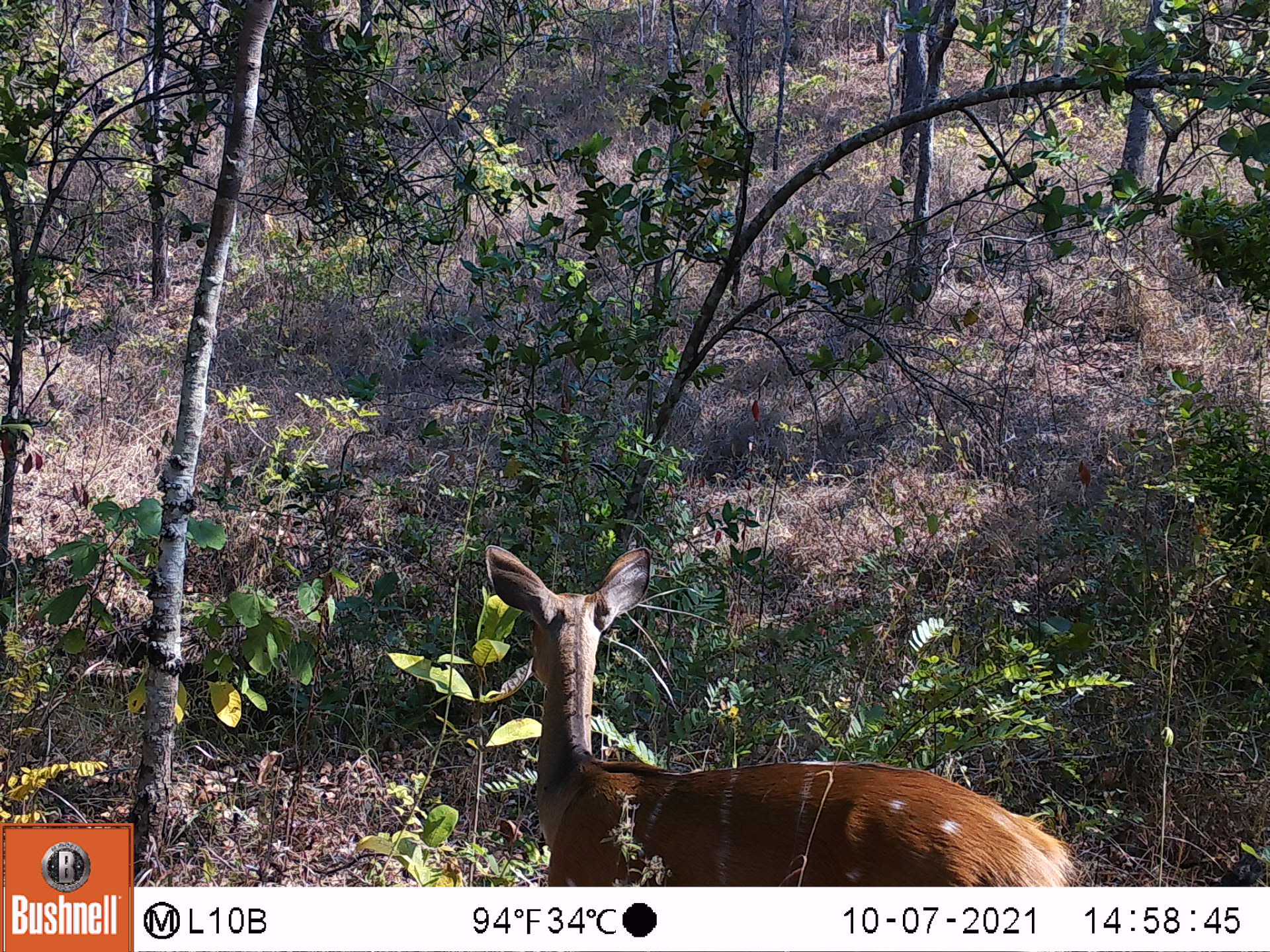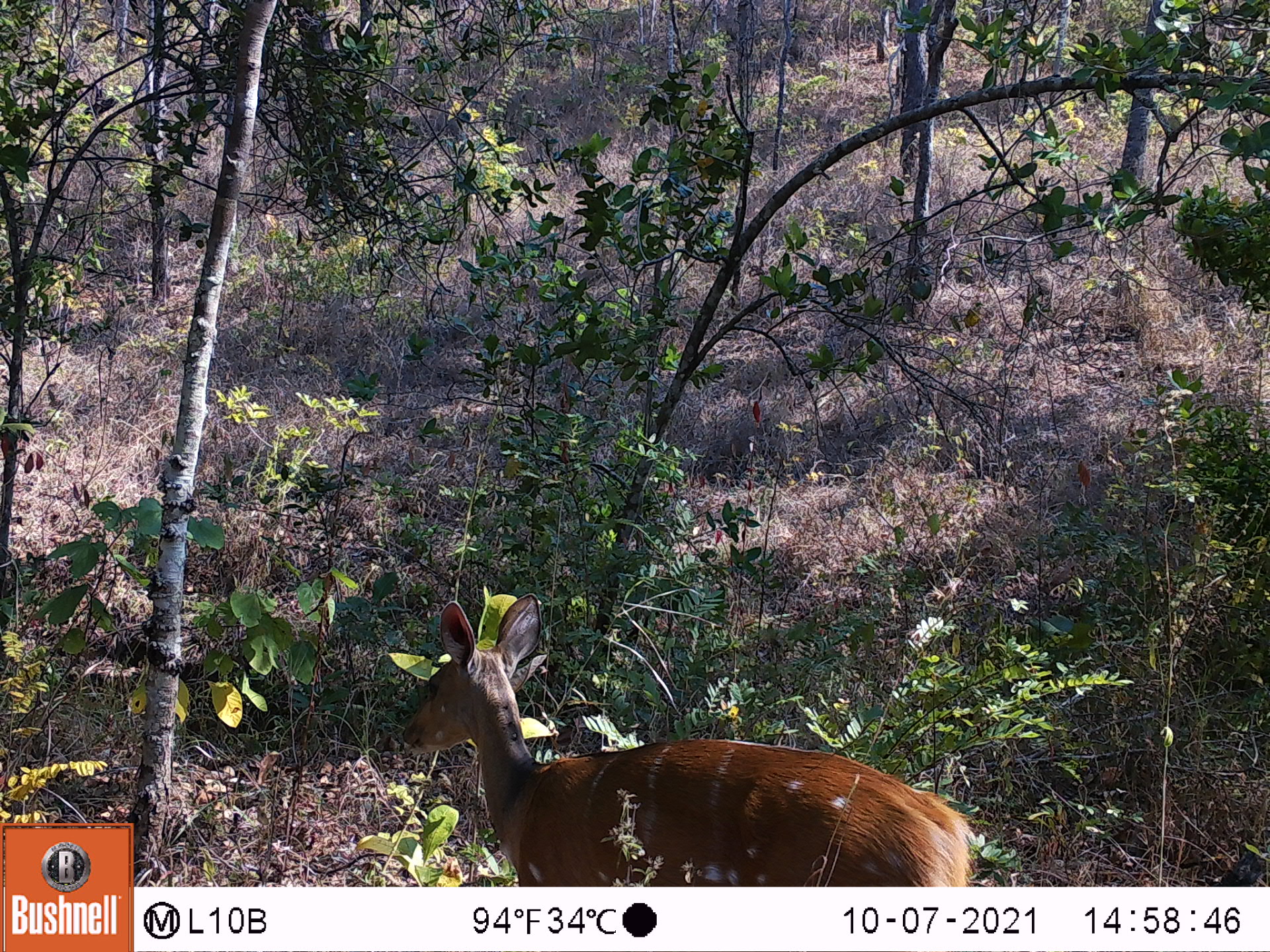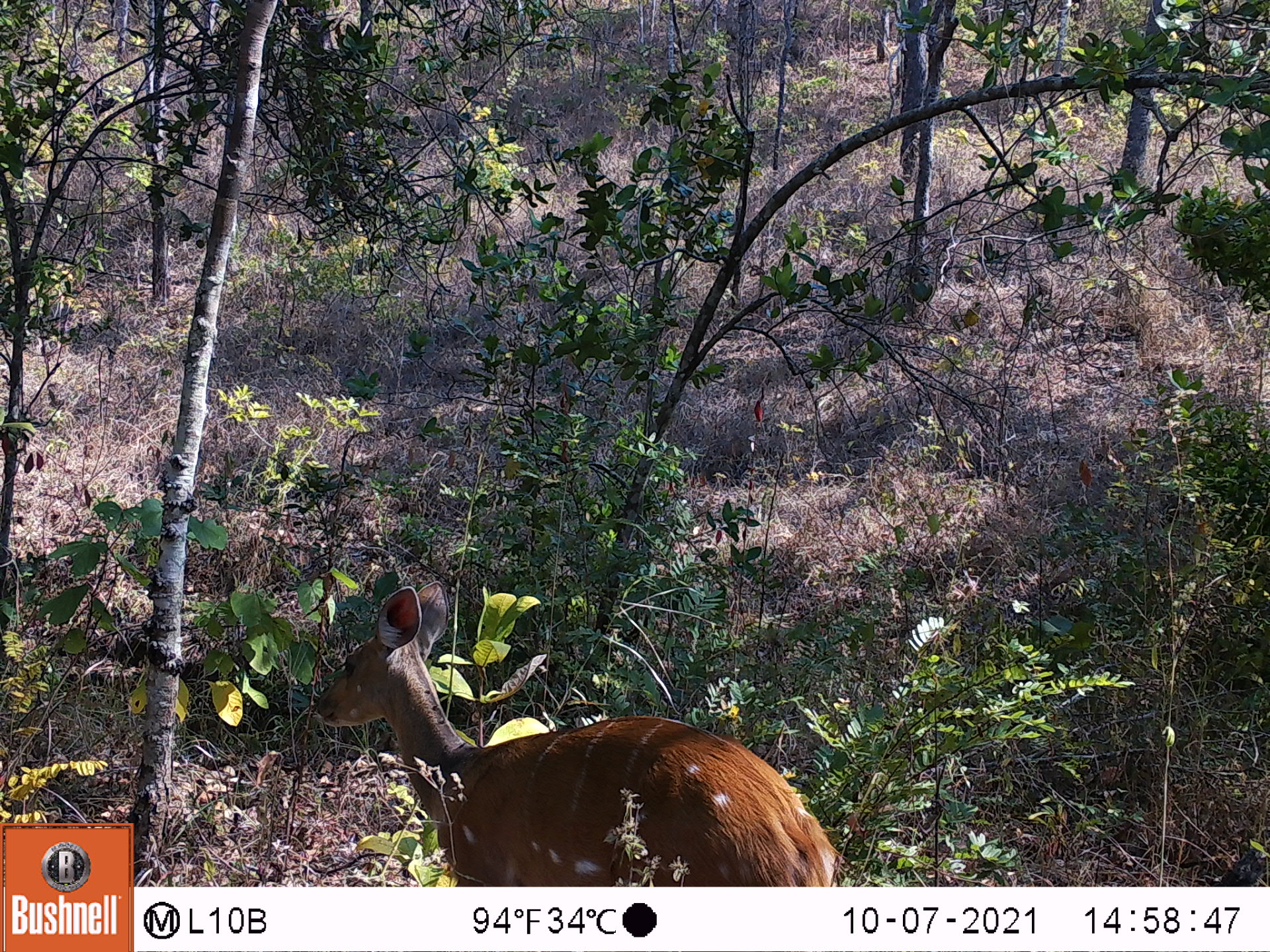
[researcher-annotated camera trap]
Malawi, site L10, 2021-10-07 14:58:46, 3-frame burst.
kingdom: Animalia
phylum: Chordata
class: Mammalia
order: Artiodactyla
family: Bovidae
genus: Tragelaphus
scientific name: Tragelaphus sylvaticus sylvaticus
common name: cape bushbuck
Cape bushbuck (Tragelaphus sylvaticus sylvaticus), count 1.